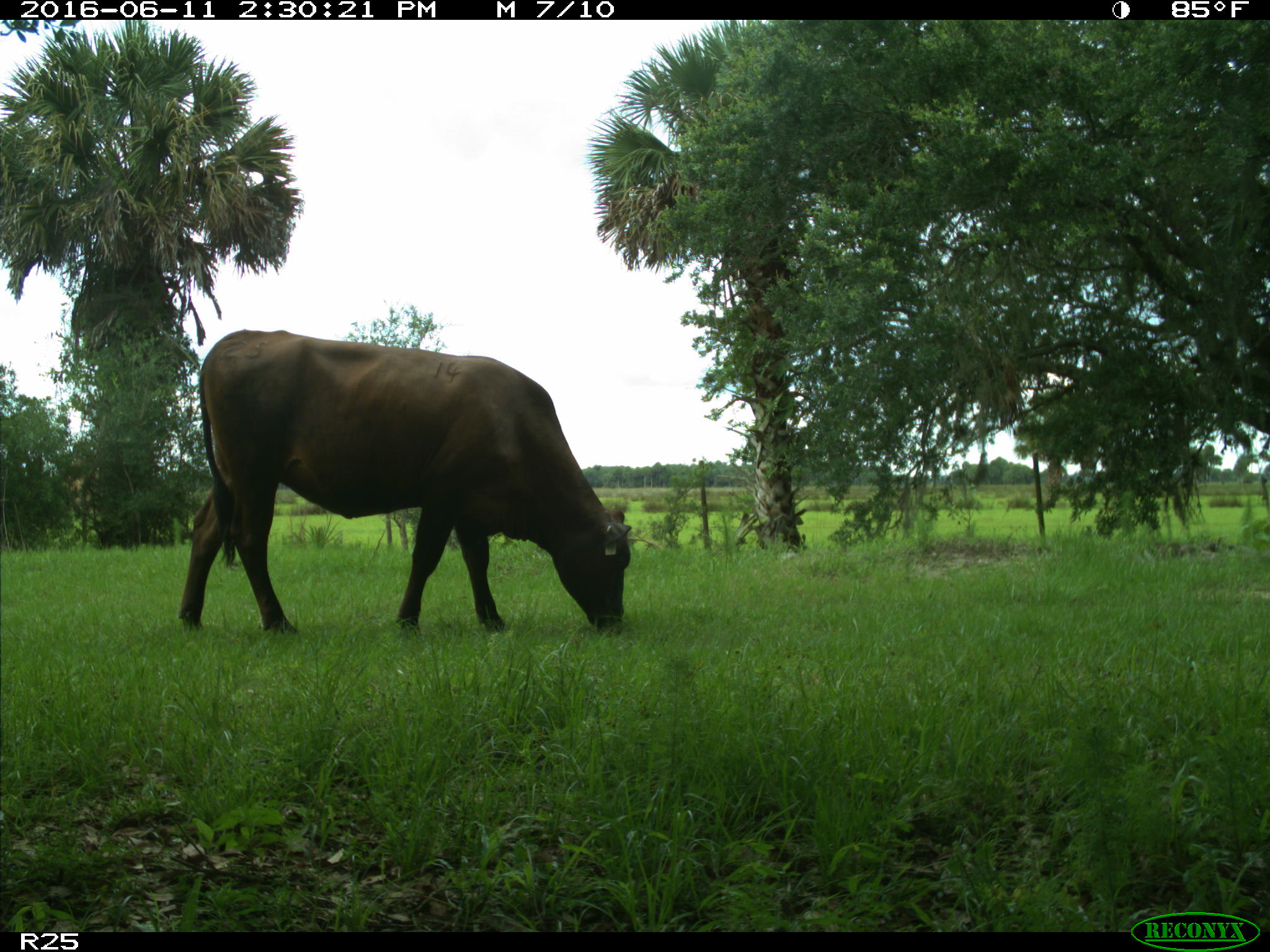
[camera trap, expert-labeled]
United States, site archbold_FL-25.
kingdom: Animalia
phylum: Chordata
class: Mammalia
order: Artiodactyla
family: Bovidae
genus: Bos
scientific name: Bos taurus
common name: domestic cow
Bos taurus (domestic cow).